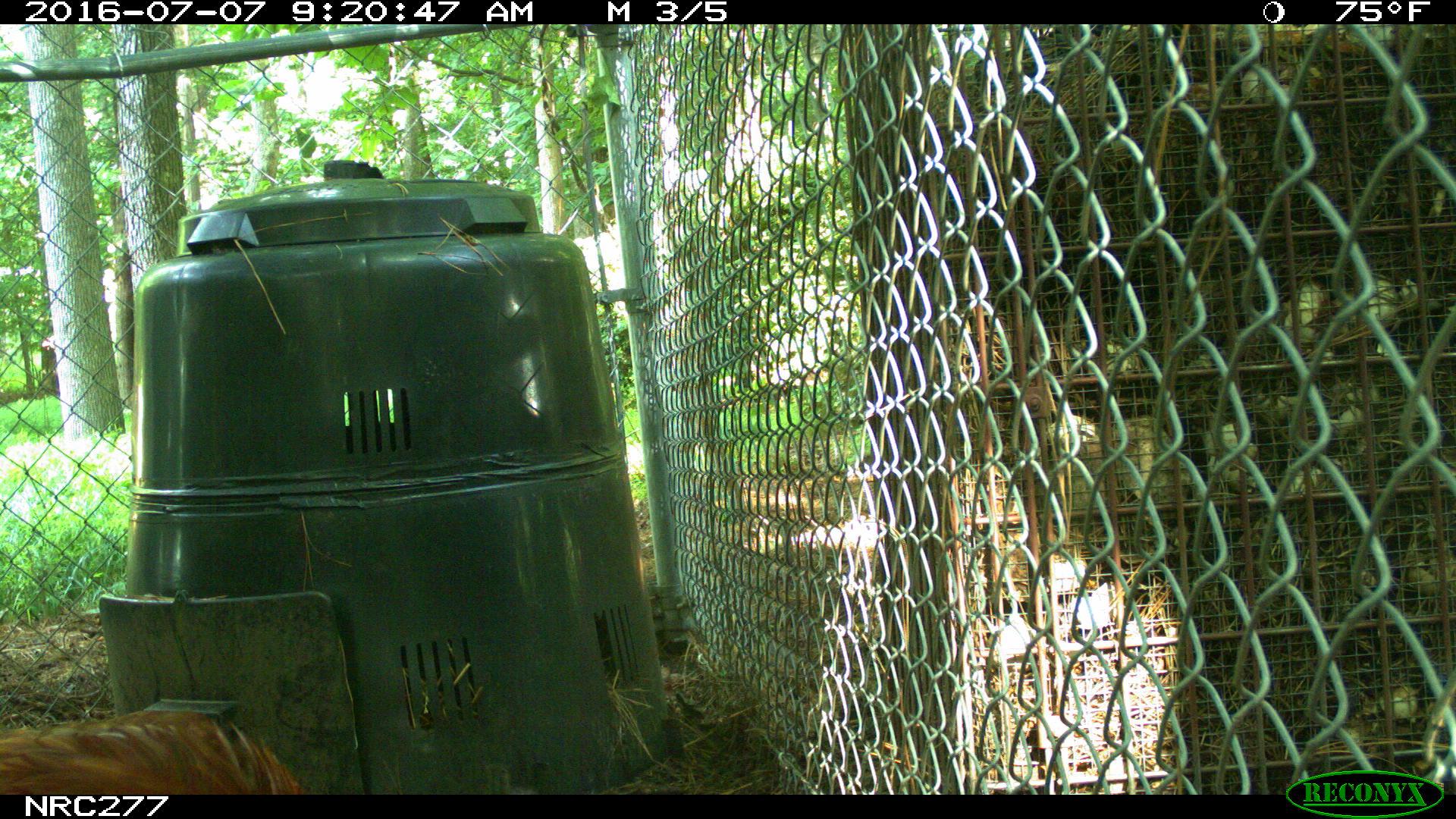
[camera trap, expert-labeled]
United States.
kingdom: Animalia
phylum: Chordata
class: Aves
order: Galliformes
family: Phasianidae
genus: Gallus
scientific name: Gallus gallus domesticus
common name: domestic chicken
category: Chicken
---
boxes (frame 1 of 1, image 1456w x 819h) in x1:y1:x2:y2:
Chicken: 5:714:312:807